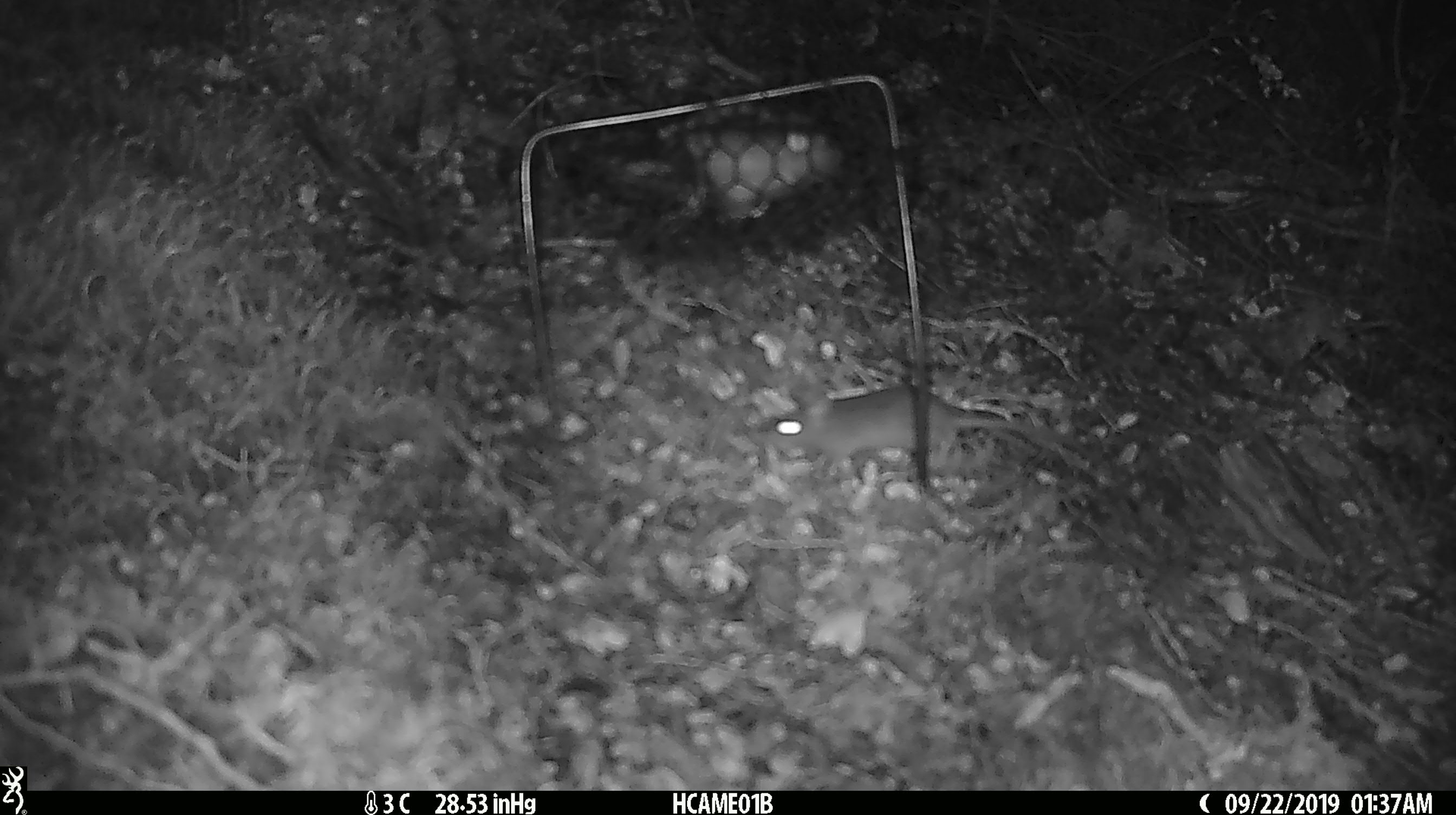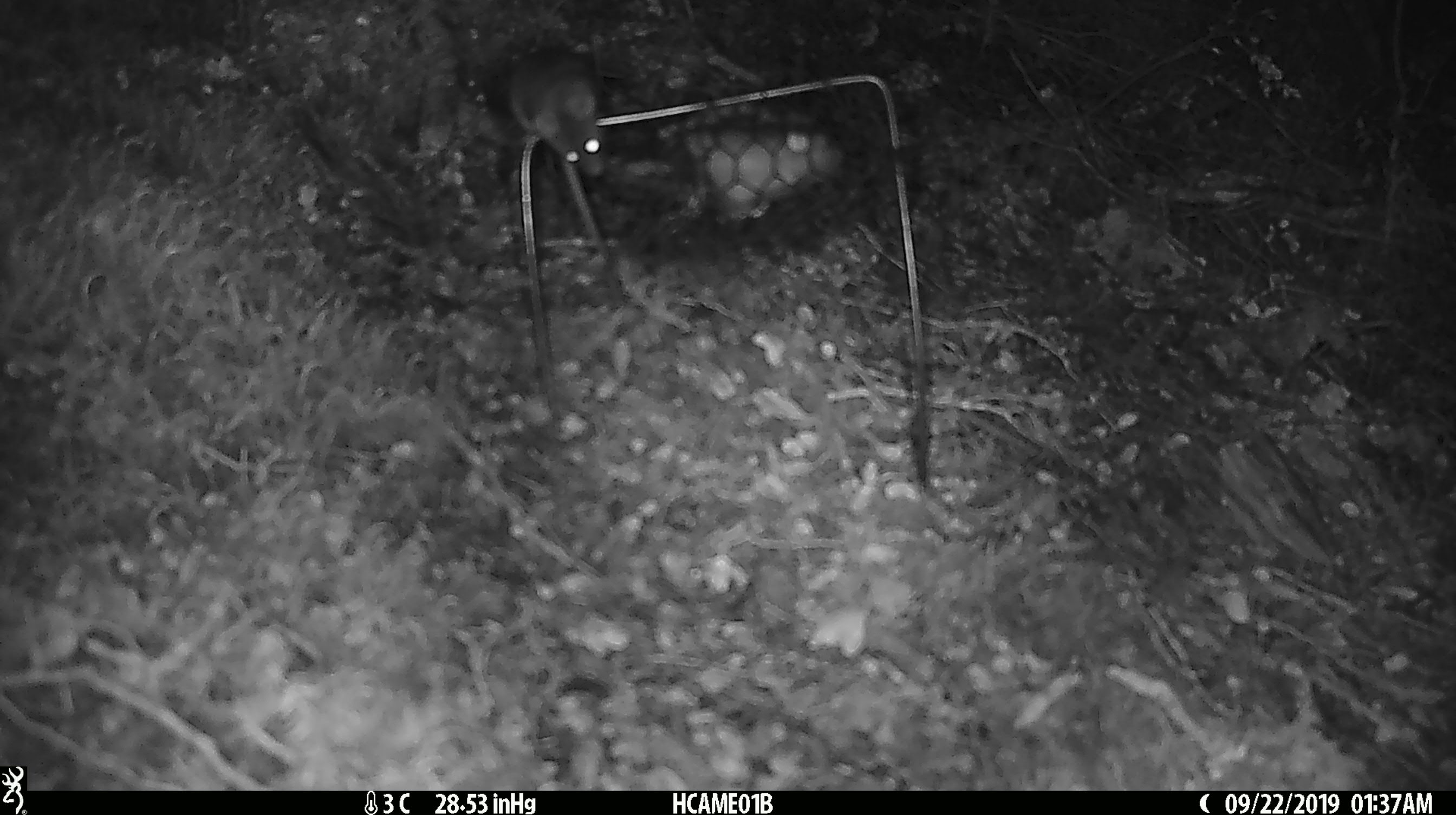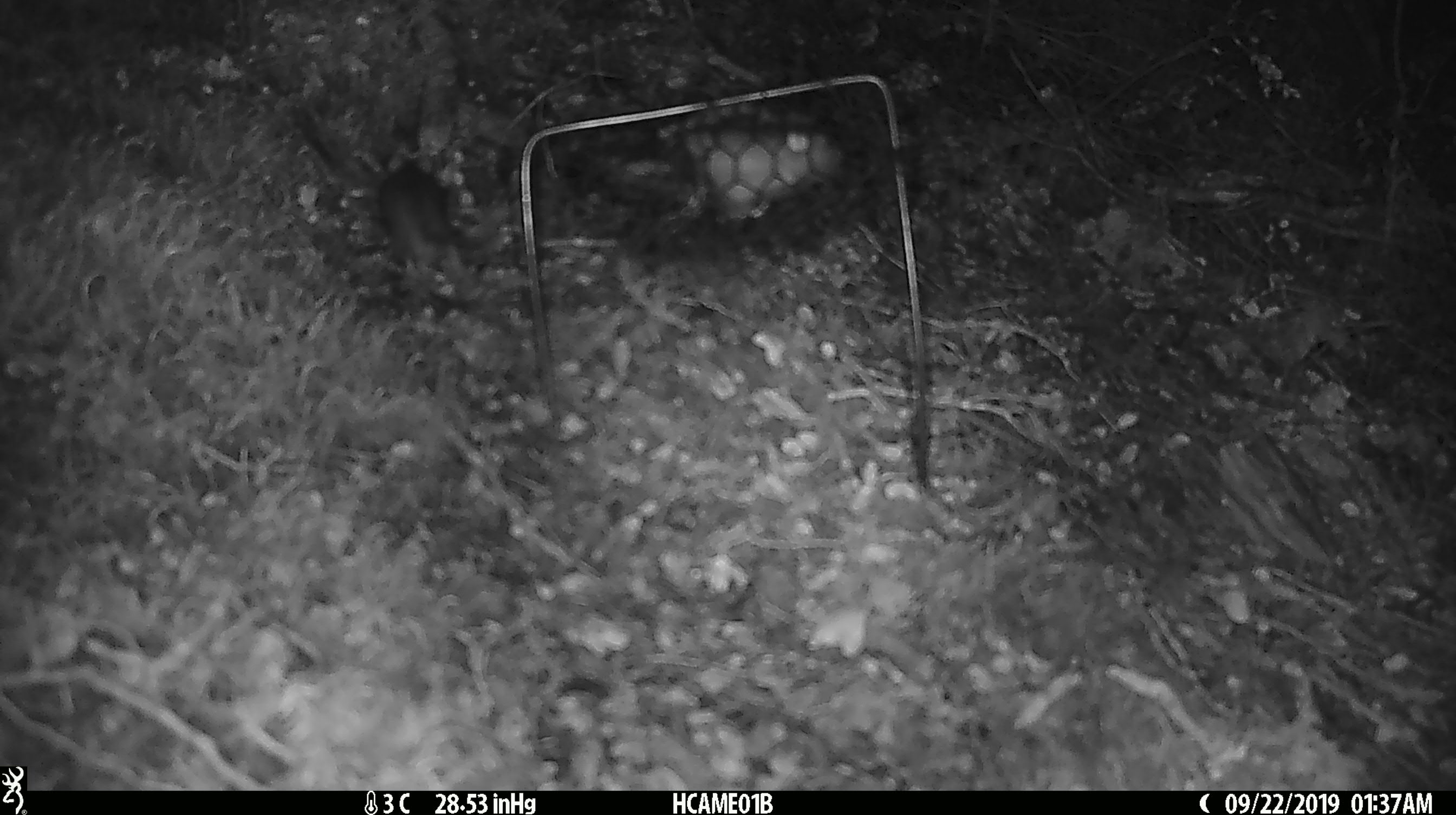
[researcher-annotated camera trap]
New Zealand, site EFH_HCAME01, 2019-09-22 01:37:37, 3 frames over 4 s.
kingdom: Animalia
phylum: Chordata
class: Mammalia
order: Rodentia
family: Muridae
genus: Mus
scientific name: Mus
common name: mouse